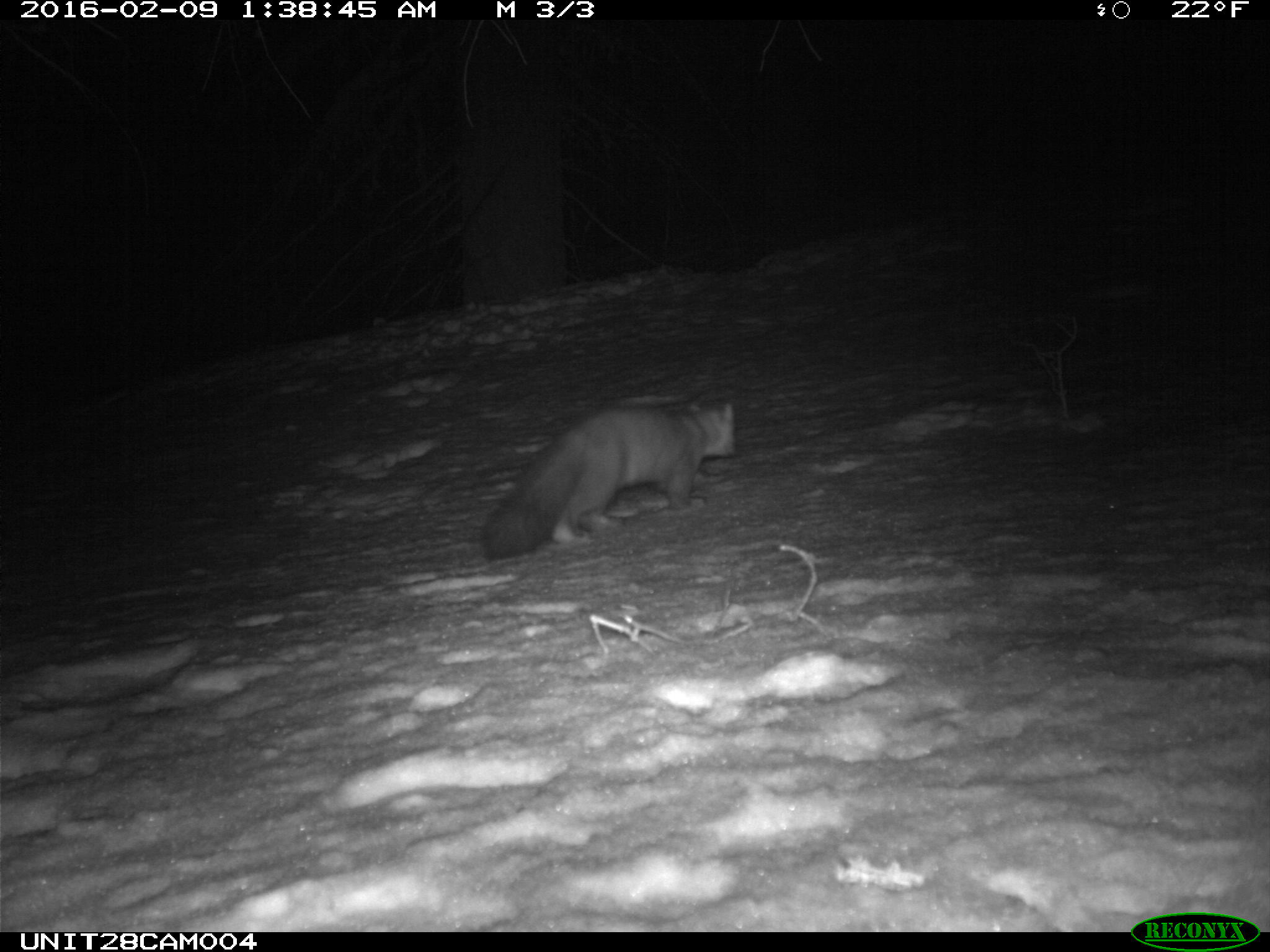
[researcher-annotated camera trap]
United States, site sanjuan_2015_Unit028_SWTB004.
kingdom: Animalia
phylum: Chordata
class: Mammalia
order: Carnivora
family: Mustelidae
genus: Martes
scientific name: Martes americana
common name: american marten